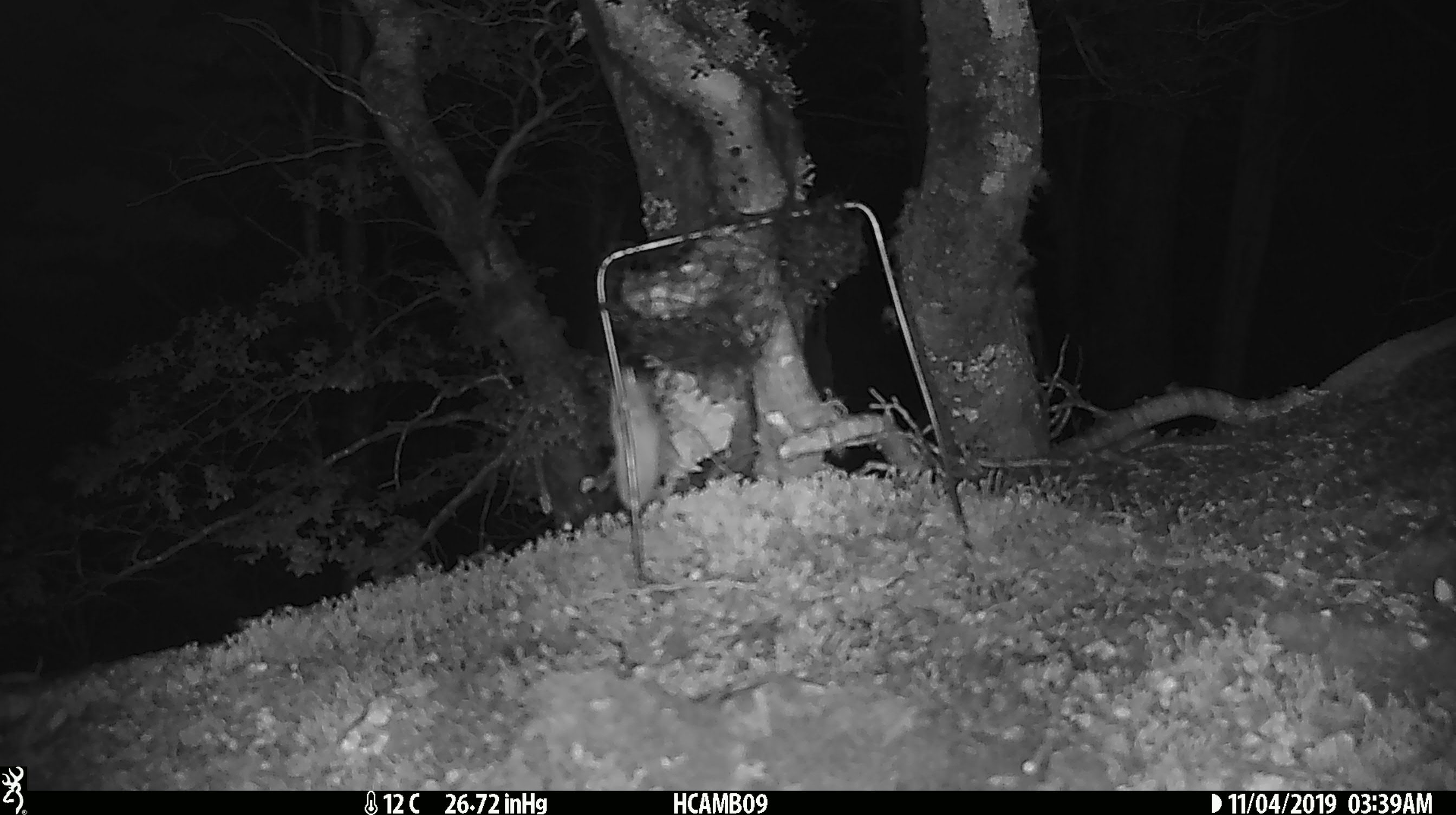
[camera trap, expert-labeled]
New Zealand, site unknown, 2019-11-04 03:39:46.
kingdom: Animalia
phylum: Chordata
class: Mammalia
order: Rodentia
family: Muridae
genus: Mus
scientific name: Mus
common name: mouse